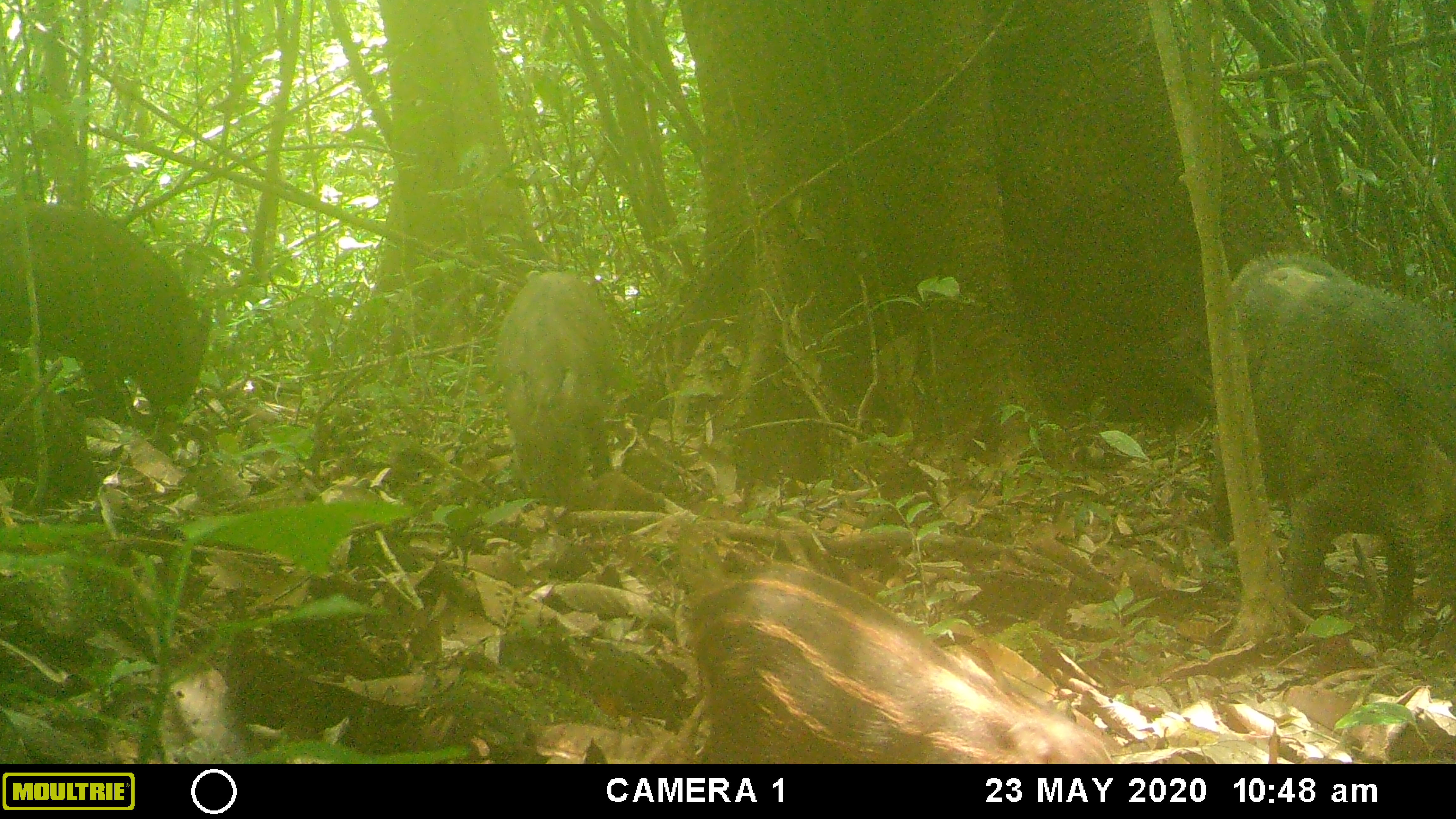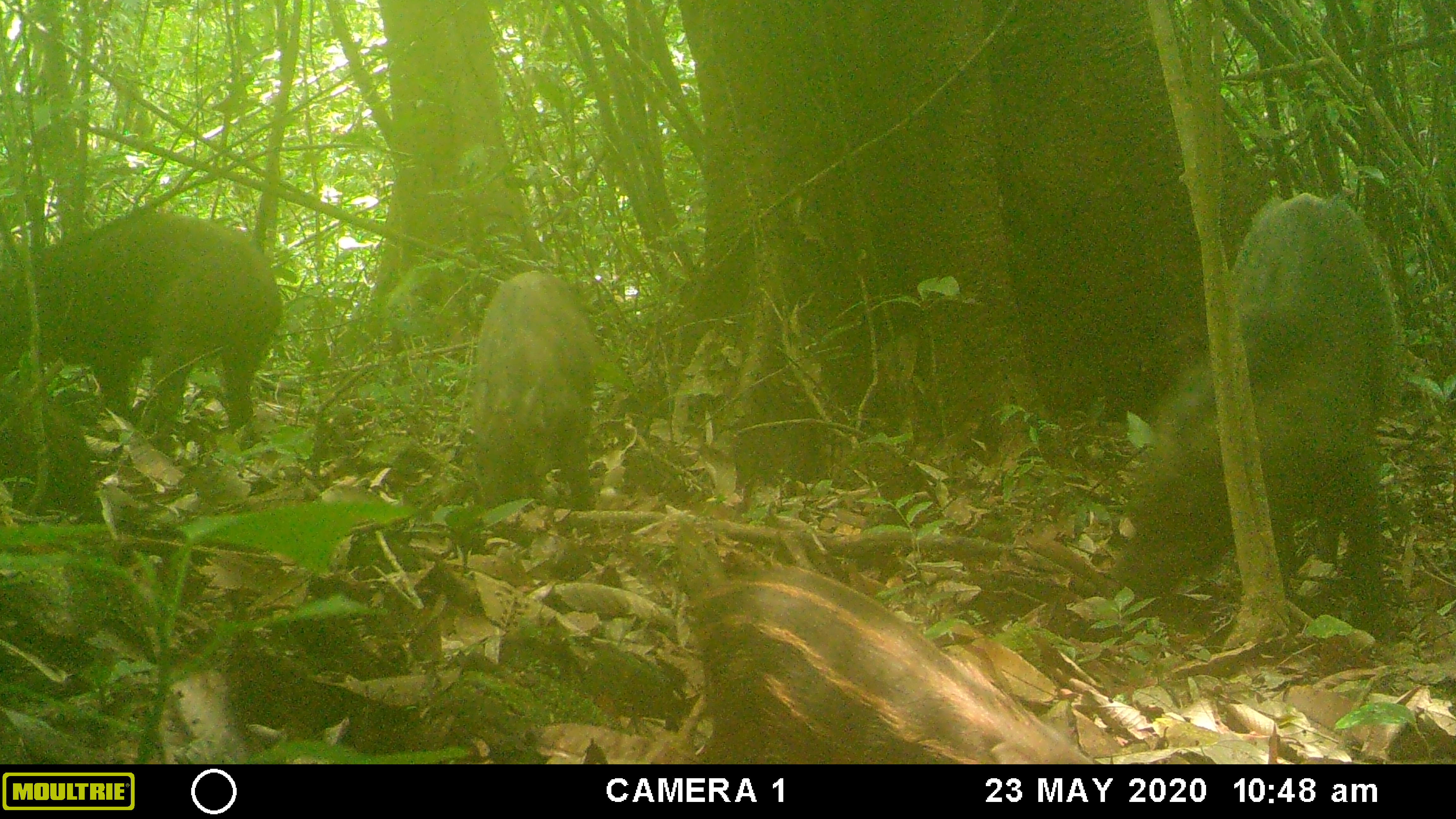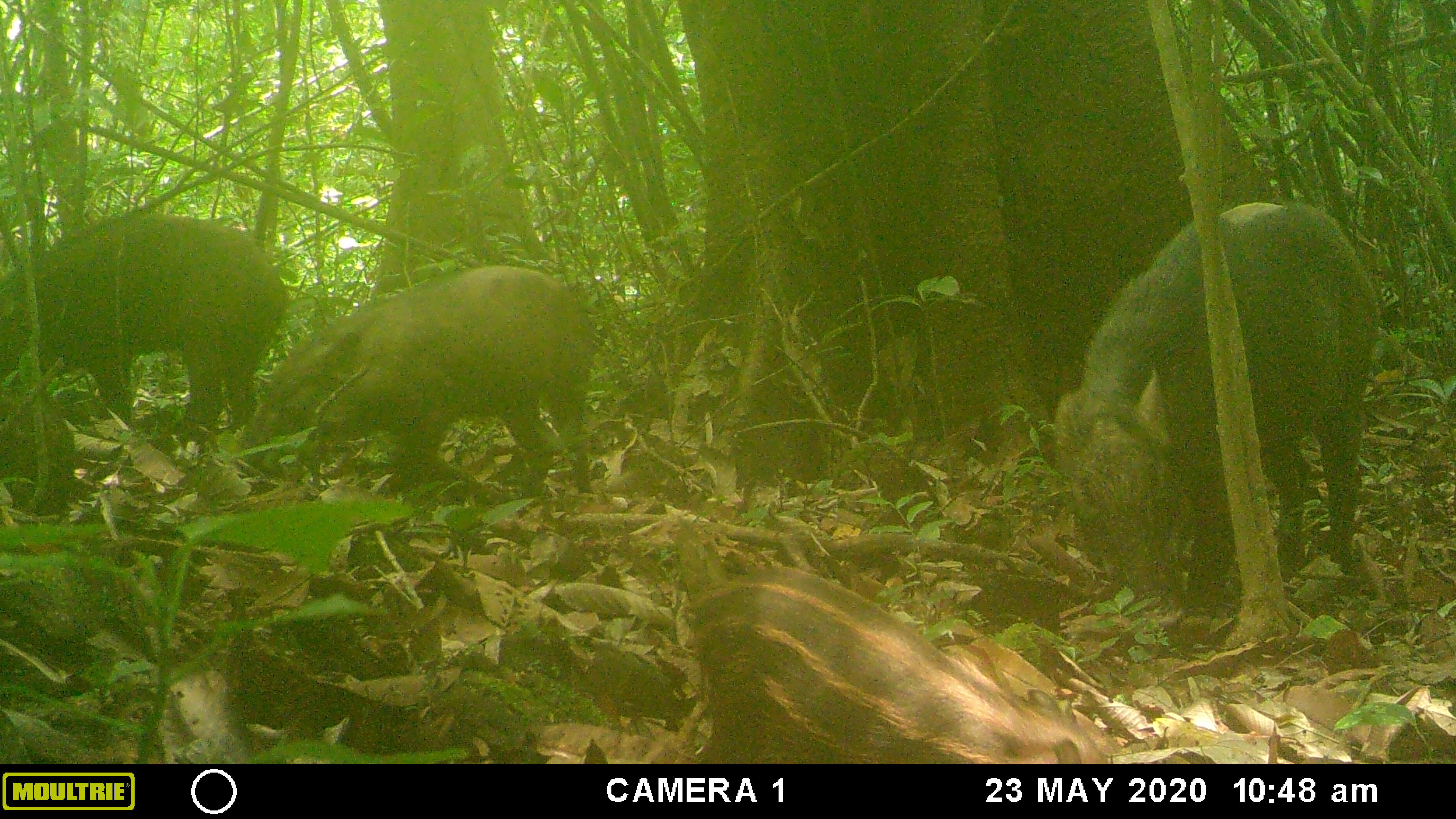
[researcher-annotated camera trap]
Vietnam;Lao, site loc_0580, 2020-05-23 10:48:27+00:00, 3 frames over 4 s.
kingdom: Animalia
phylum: Chordata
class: Mammalia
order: Artiodactyla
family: Suidae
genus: Sus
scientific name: Sus scrofa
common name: eurasian wild pig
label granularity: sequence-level